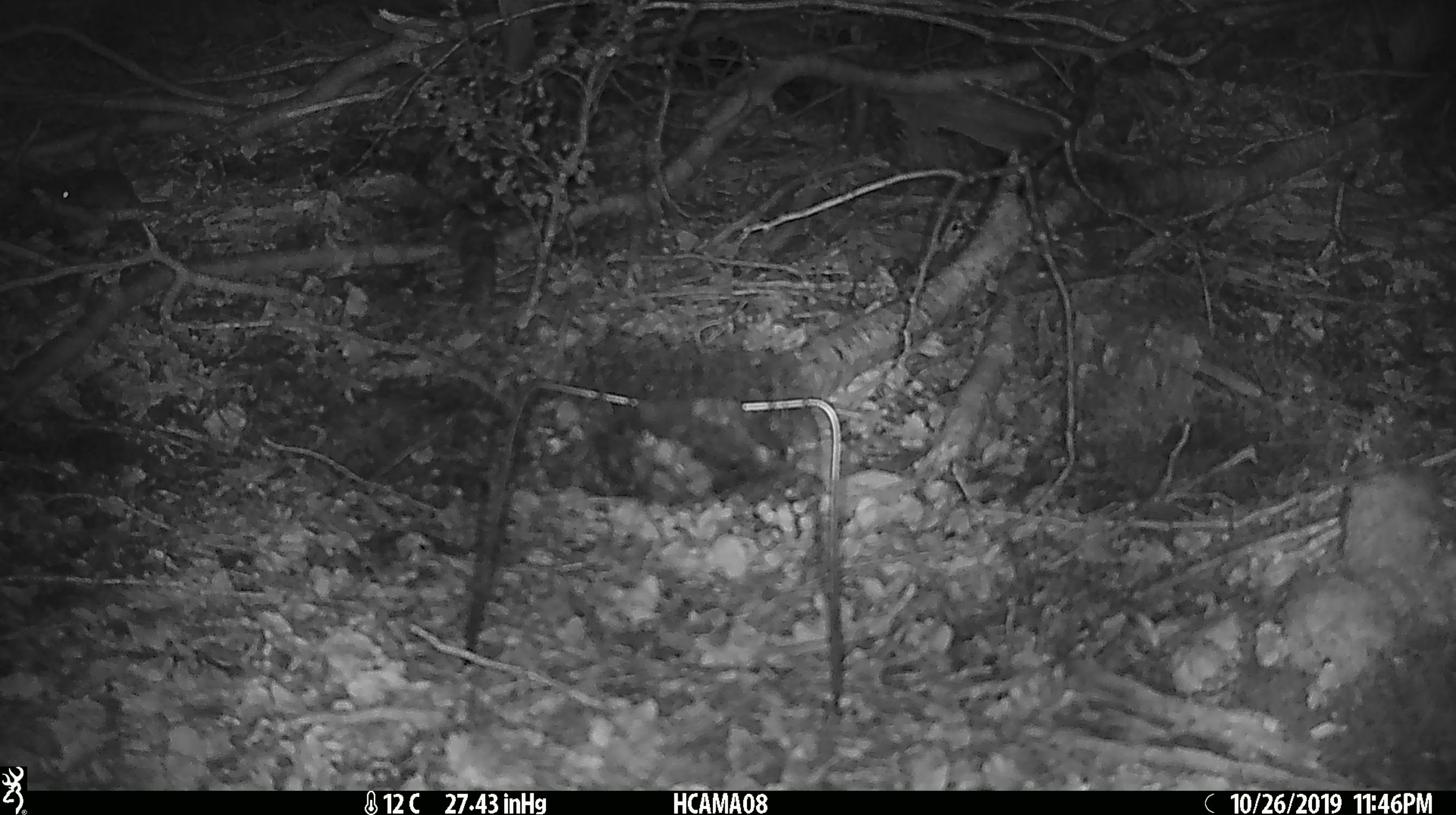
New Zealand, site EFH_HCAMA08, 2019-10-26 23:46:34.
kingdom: Animalia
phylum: Chordata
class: Mammalia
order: Rodentia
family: Muridae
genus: Mus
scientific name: Mus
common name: mouse